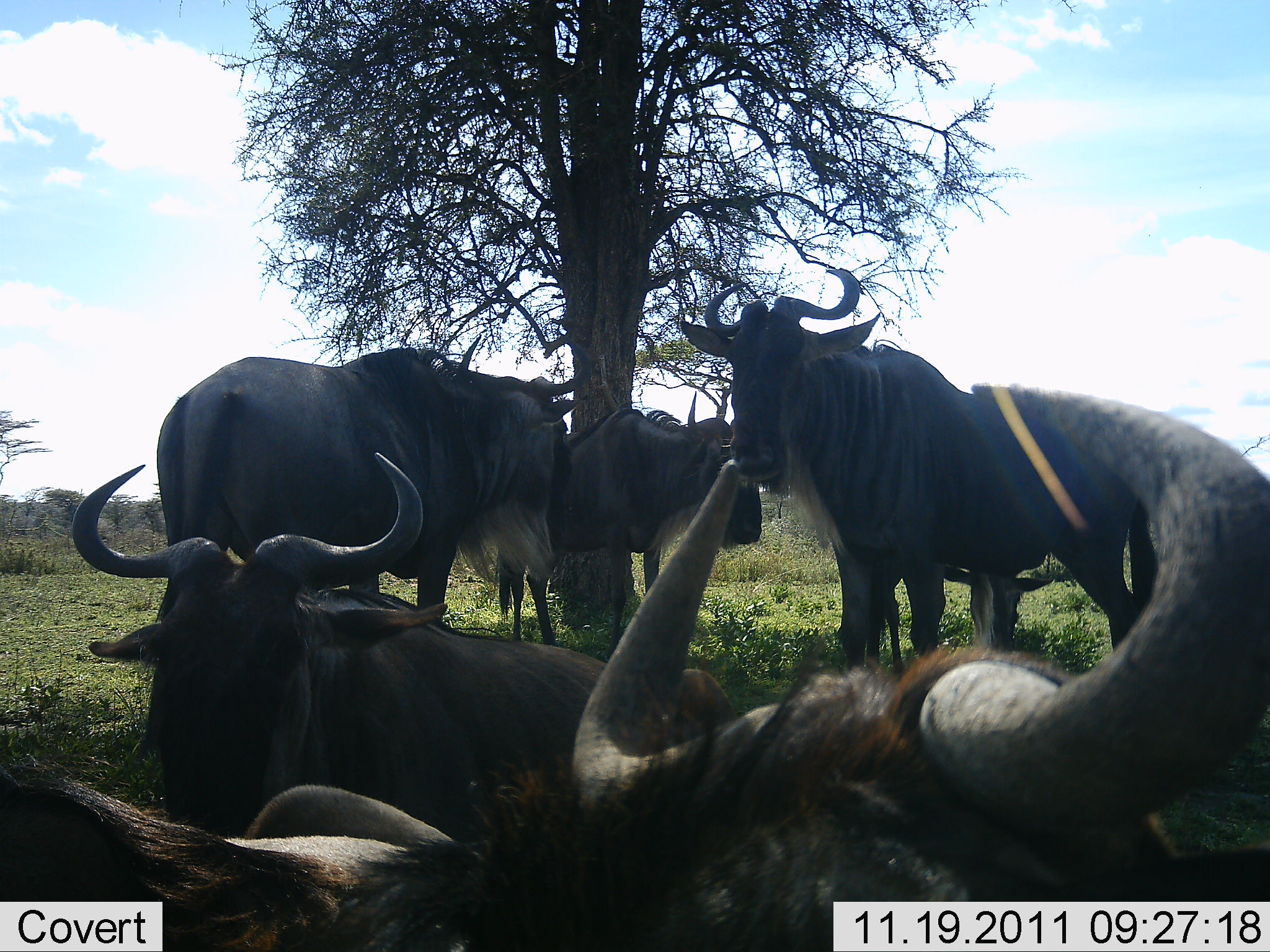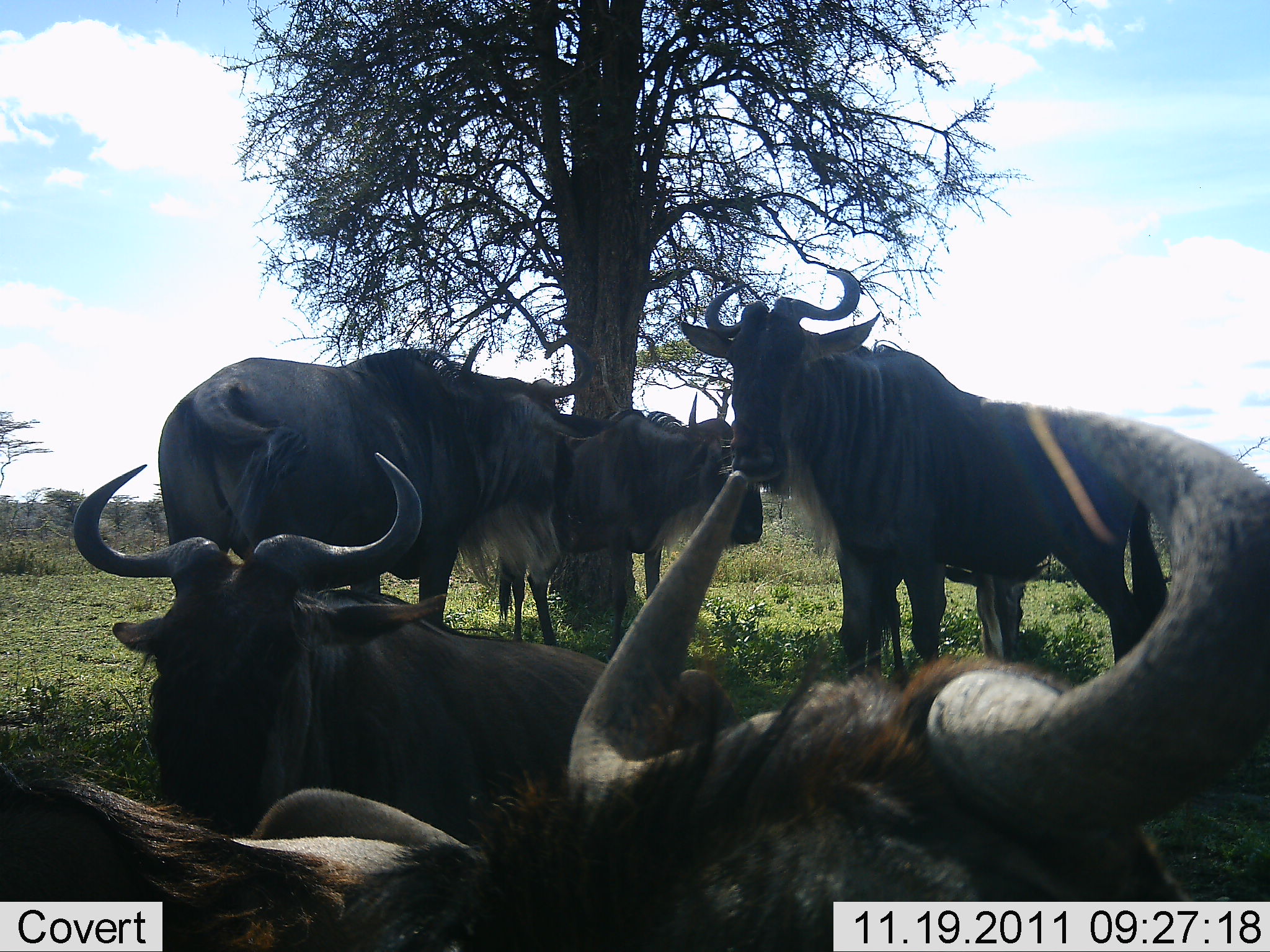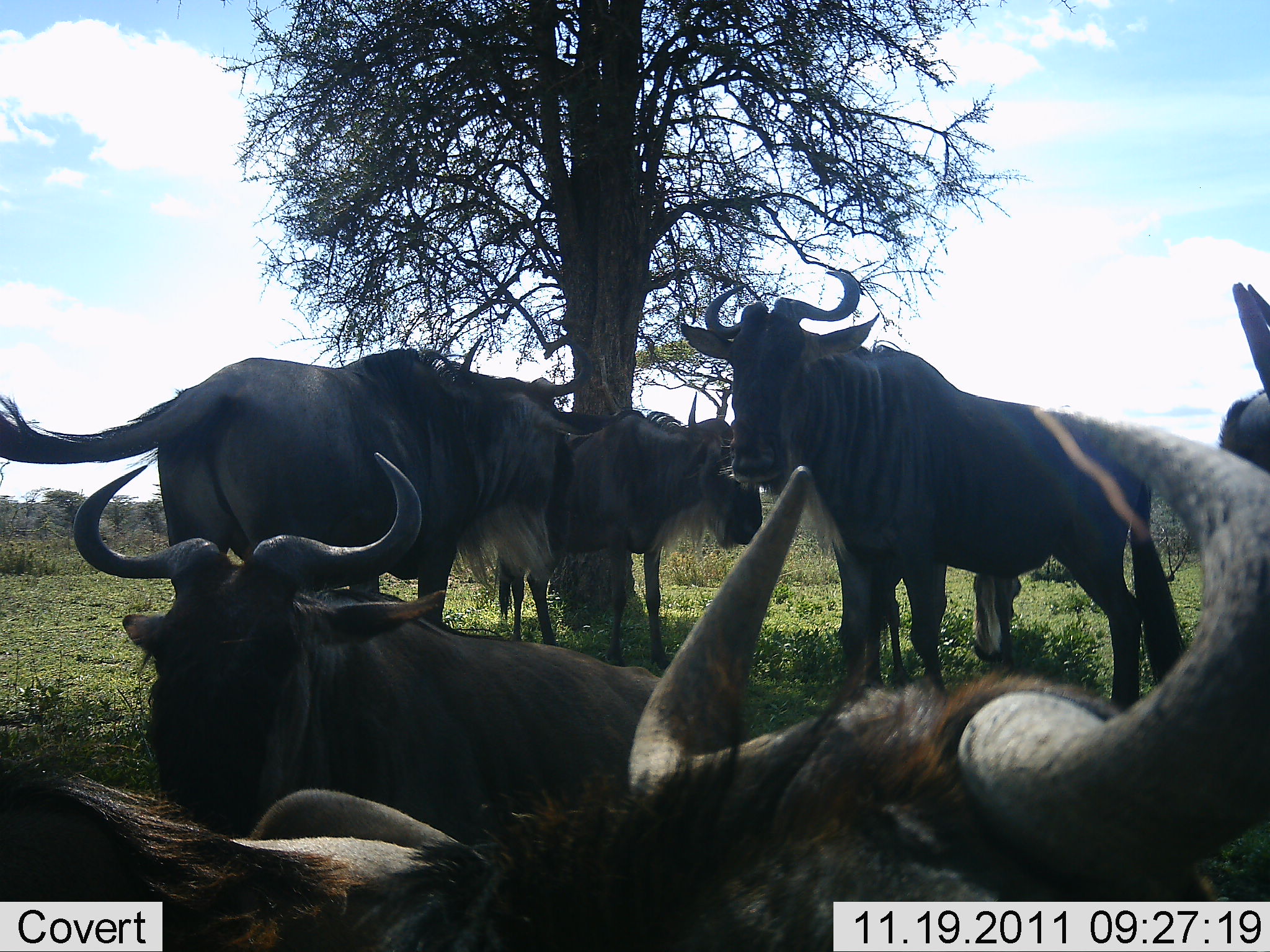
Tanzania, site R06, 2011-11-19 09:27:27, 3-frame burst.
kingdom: Animalia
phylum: Chordata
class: Mammalia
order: Artiodactyla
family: Bovidae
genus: Connochaetes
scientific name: Connochaetes taurinus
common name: blue wildebeest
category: wildebeest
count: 6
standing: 75%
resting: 92%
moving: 0%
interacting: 17%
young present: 0%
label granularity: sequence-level